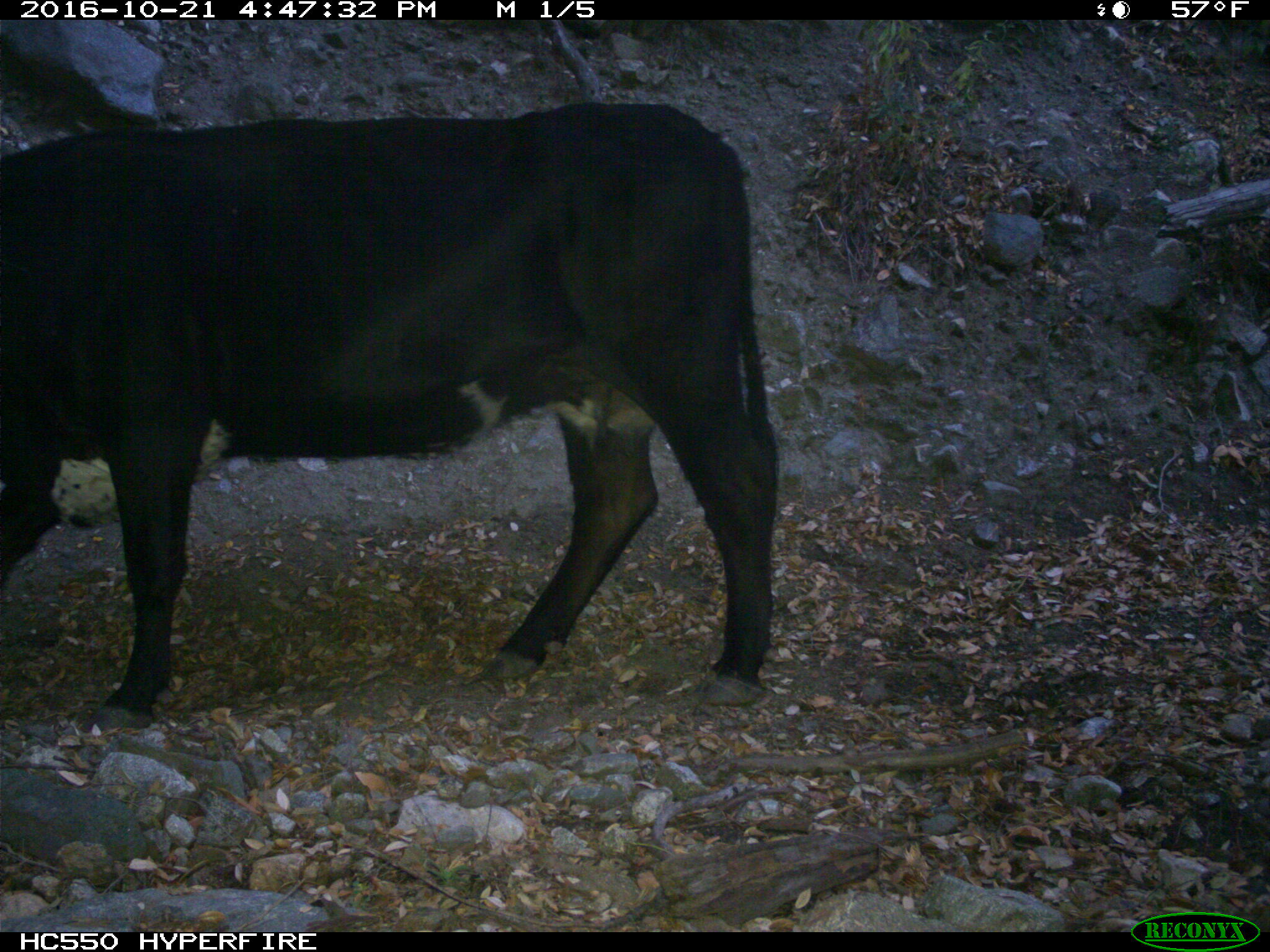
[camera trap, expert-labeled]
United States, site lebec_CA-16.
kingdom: Animalia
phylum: Chordata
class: Mammalia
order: Artiodactyla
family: Bovidae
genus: Bos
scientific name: Bos taurus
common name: domestic cow